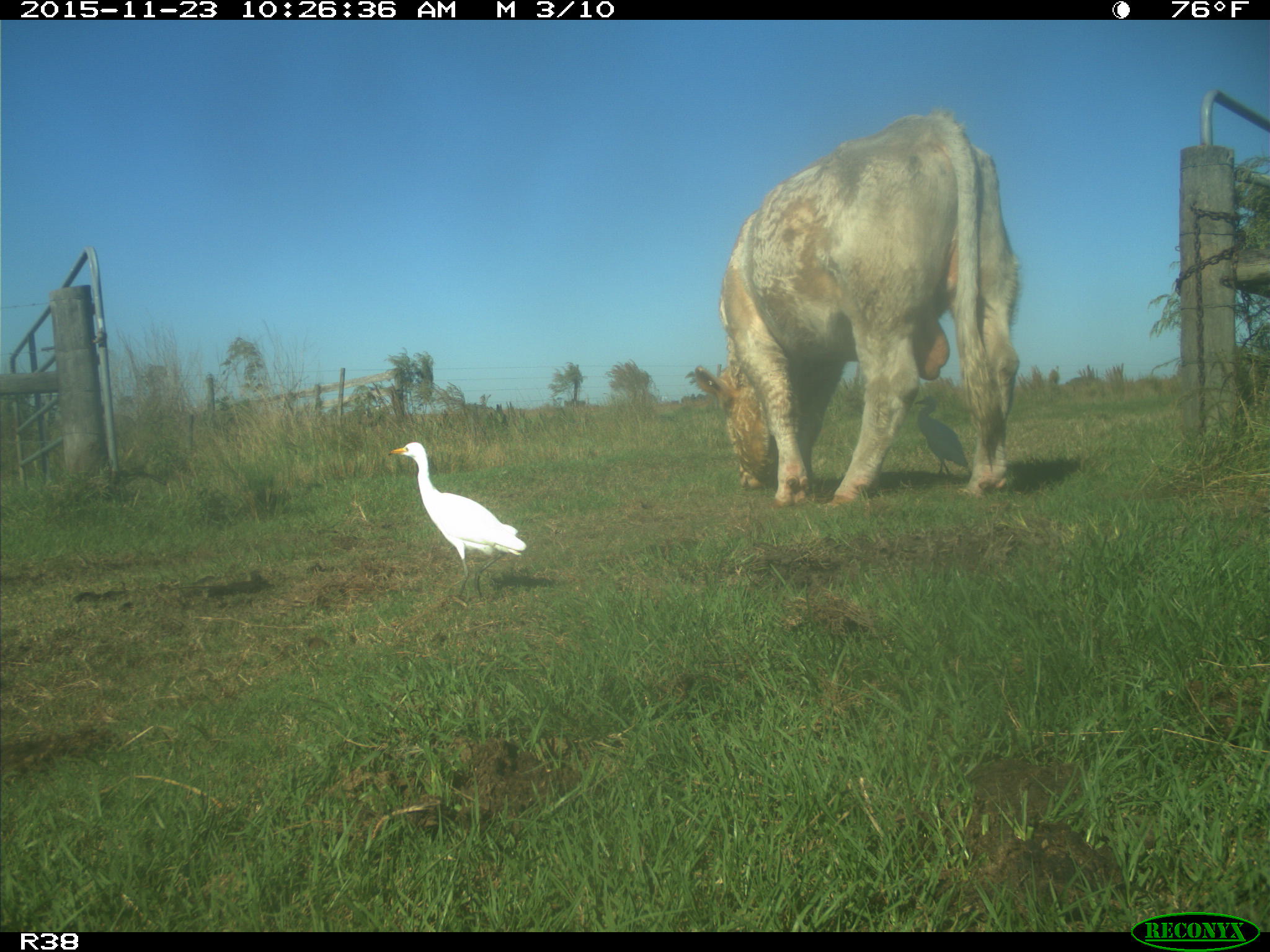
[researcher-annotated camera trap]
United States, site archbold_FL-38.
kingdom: Animalia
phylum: Chordata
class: Mammalia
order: Artiodactyla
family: Bovidae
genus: Bos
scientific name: Bos taurus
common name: domestic cow